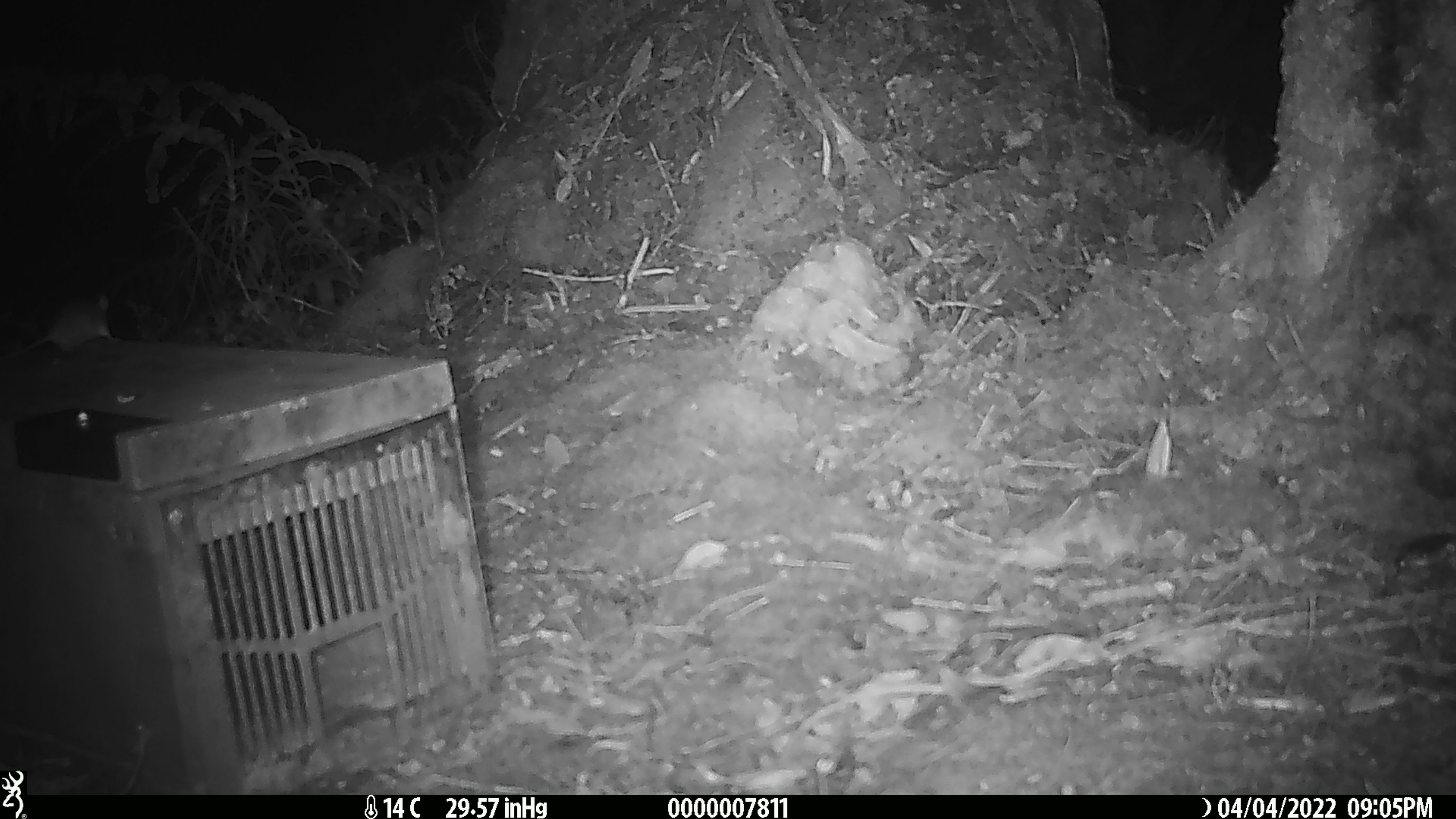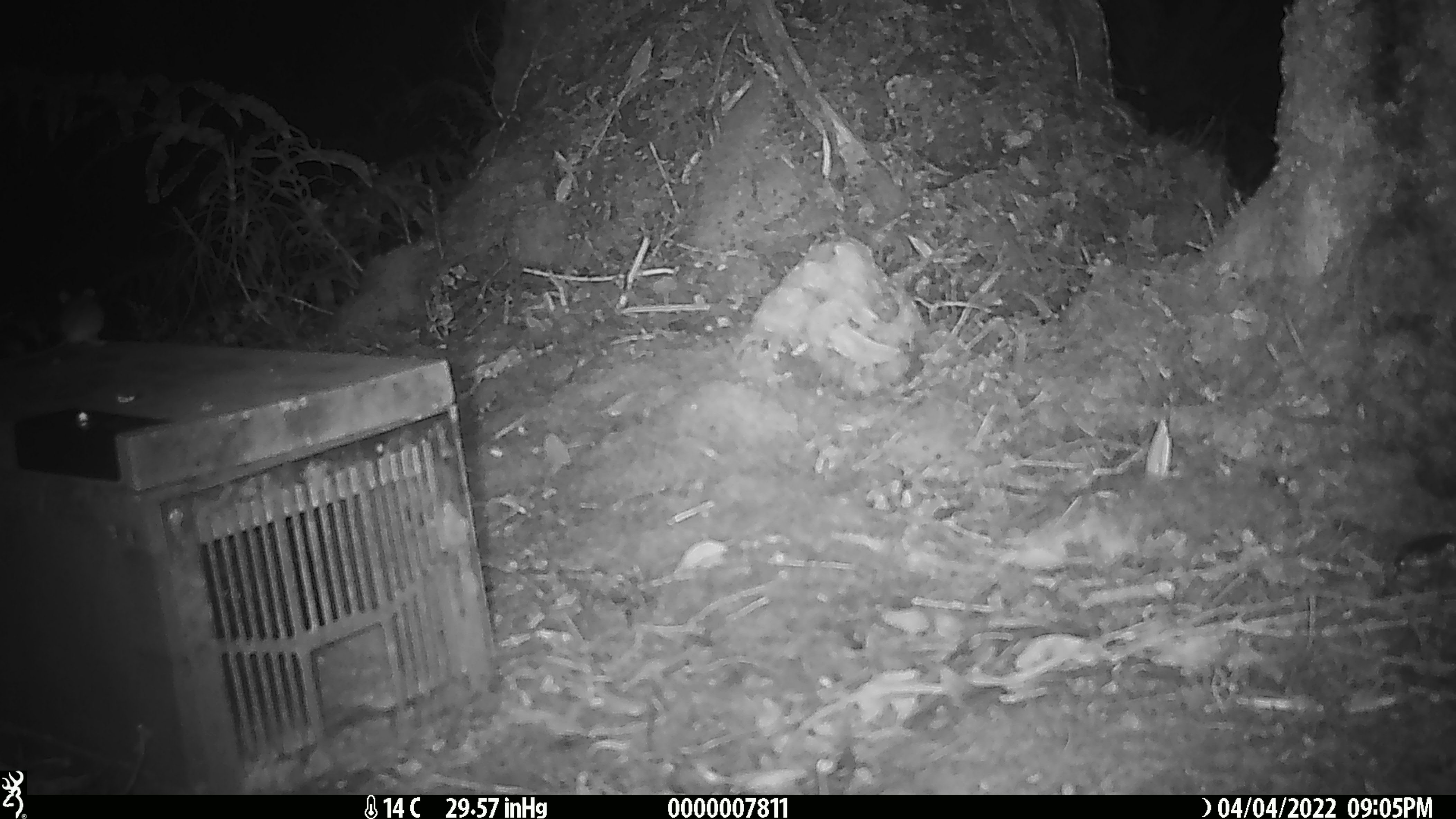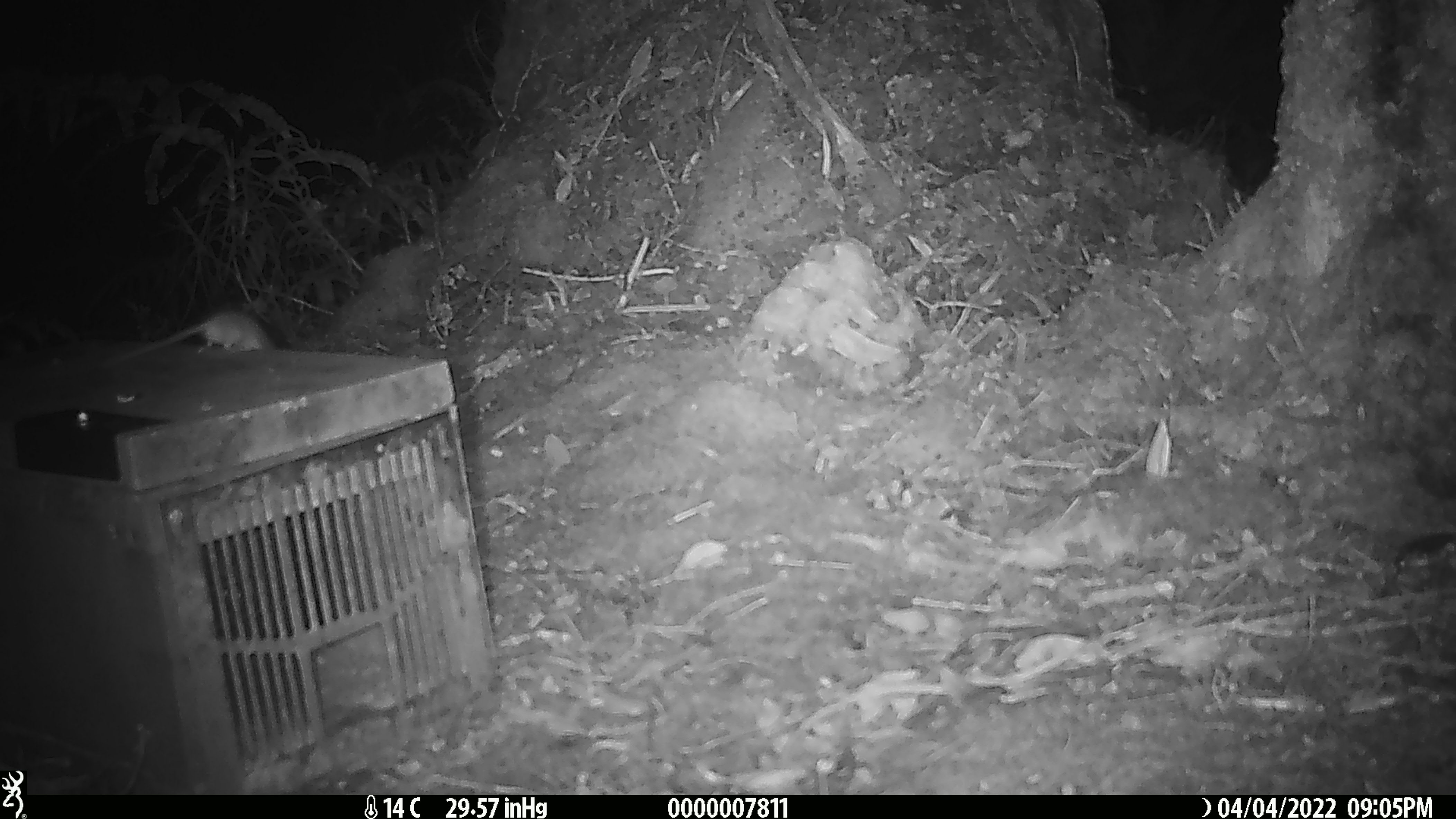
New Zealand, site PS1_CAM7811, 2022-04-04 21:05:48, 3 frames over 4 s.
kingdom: Animalia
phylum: Chordata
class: Mammalia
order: Rodentia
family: Muridae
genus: Mus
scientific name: Mus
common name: mouse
Mouse (Mus).